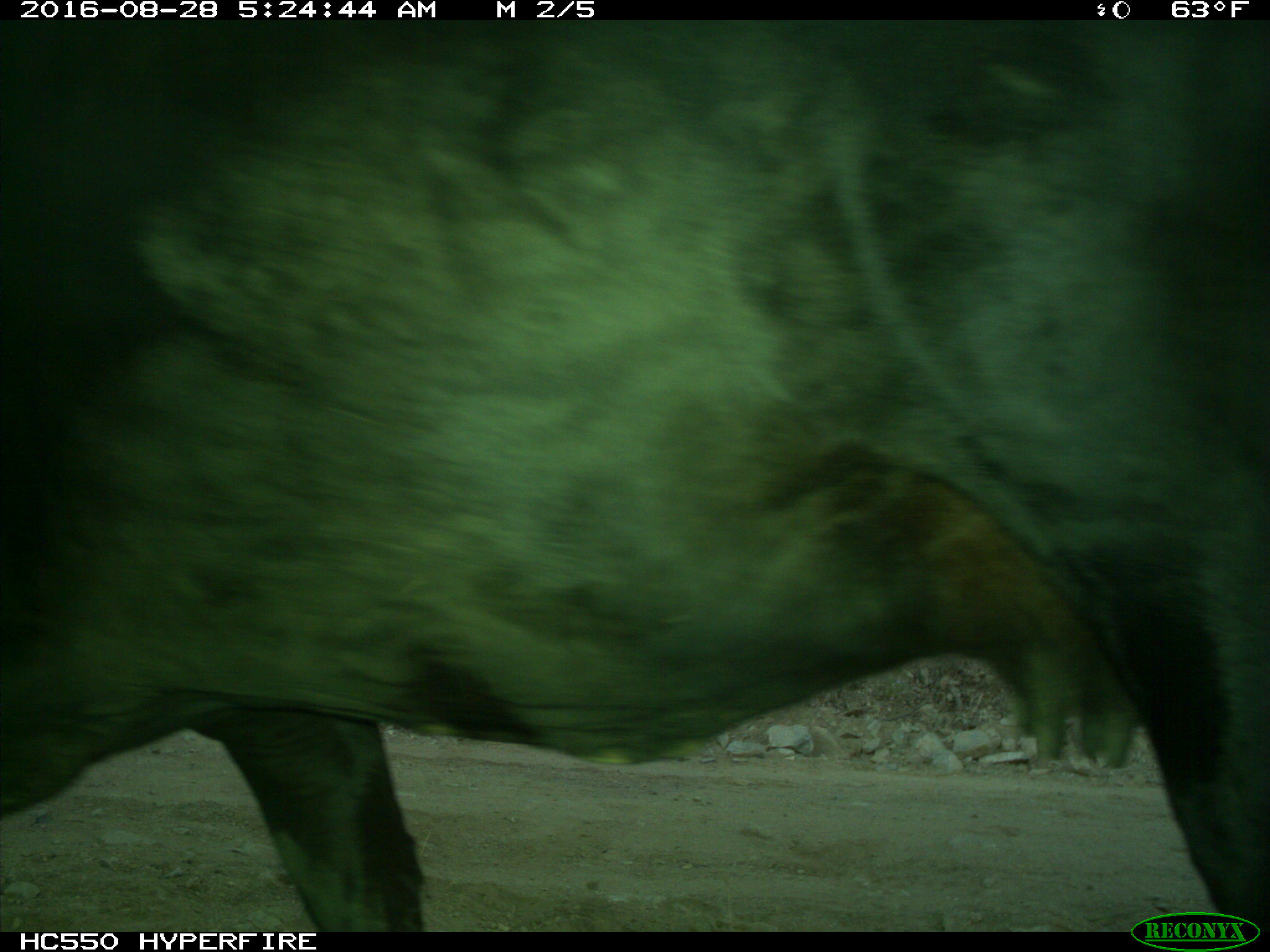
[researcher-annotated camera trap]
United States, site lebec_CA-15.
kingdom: Animalia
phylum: Chordata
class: Mammalia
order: Artiodactyla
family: Bovidae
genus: Bos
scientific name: Bos taurus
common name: domestic cow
Bos taurus (domestic cow).